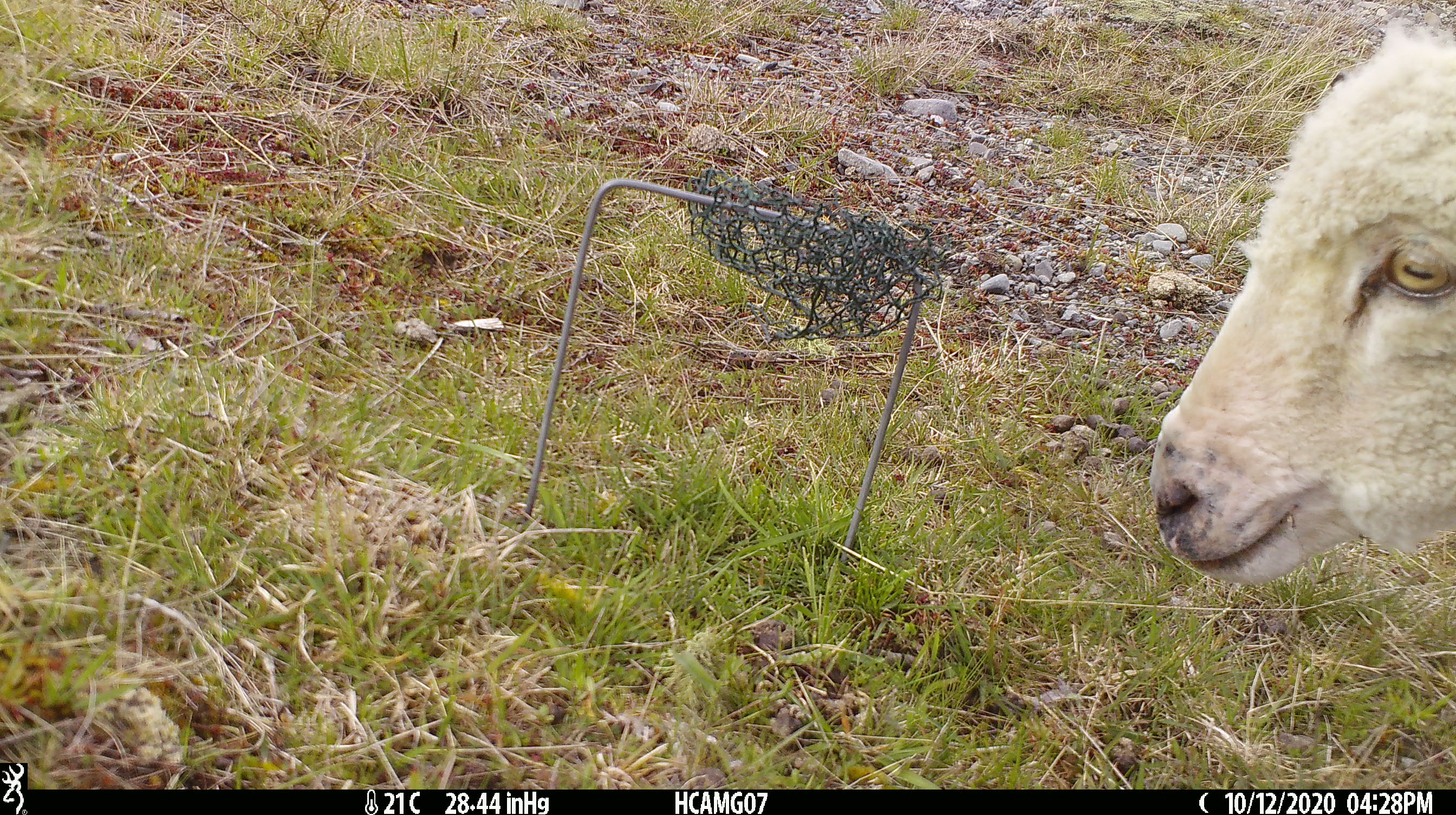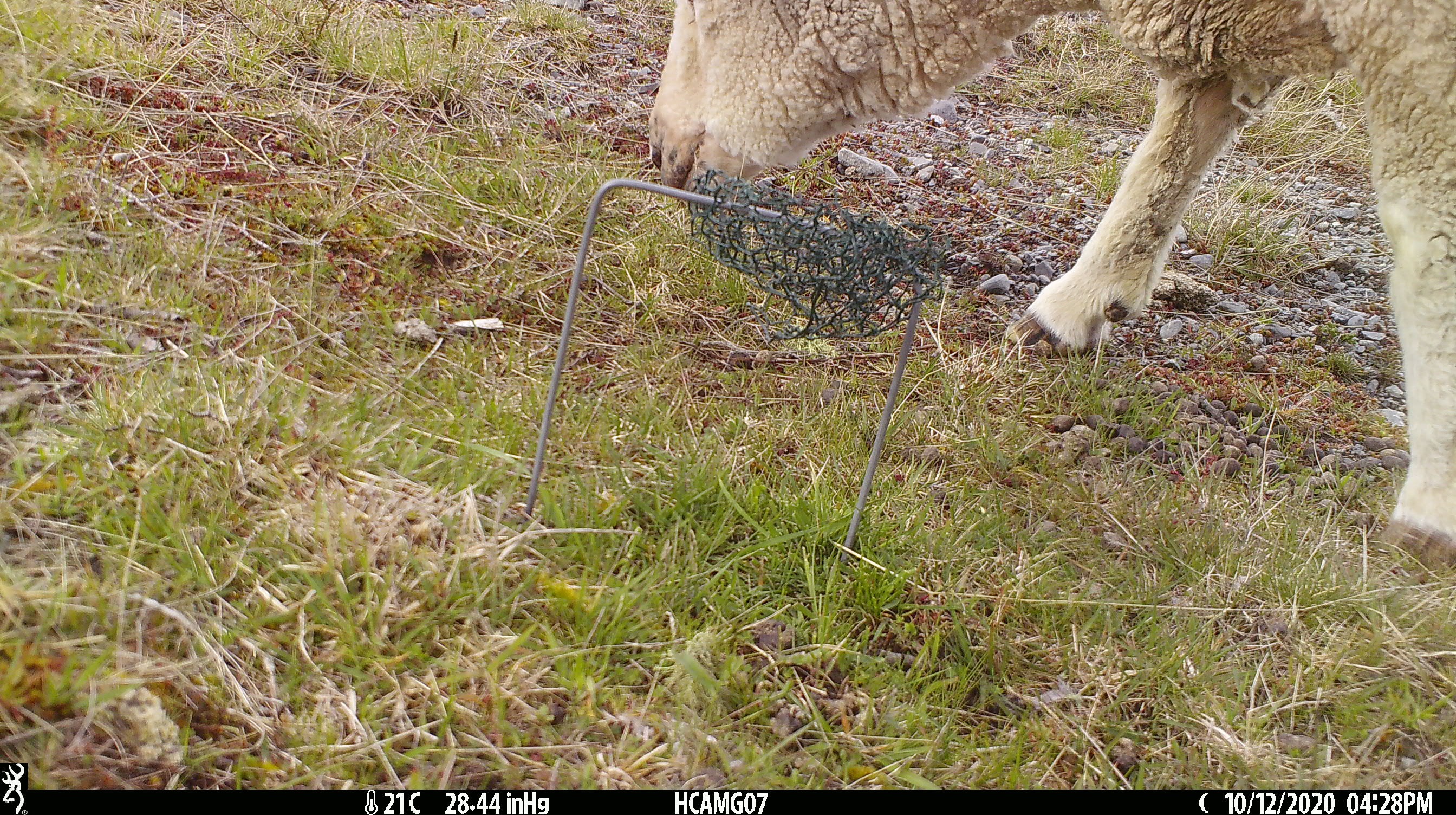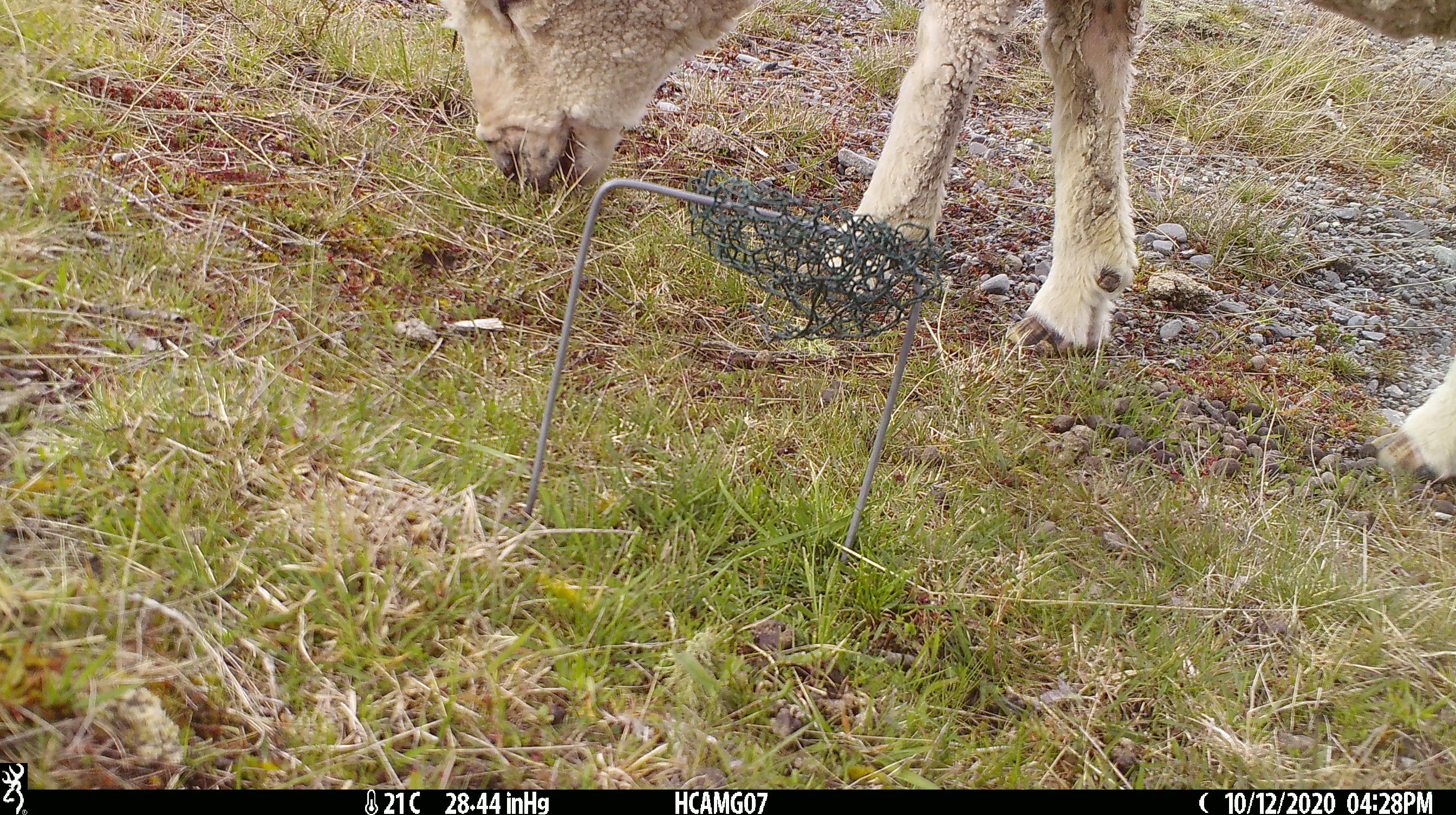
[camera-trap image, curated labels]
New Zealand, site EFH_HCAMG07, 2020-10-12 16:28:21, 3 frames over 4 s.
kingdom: Animalia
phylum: Chordata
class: Mammalia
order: Artiodactyla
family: Bovidae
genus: Ovis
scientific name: Ovis aries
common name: domestic sheep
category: sheep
Sheep (domestic sheep) (Ovis aries).